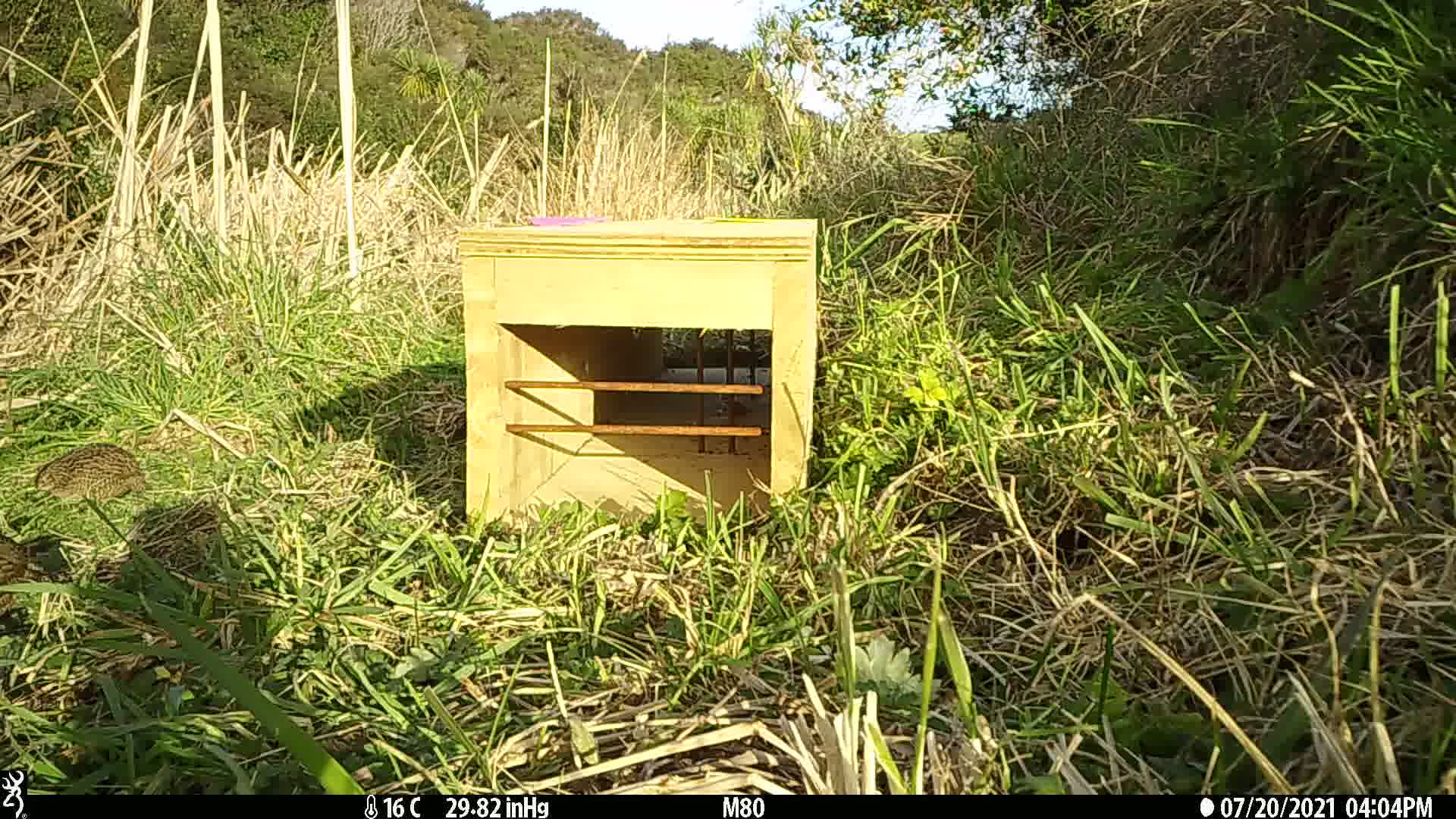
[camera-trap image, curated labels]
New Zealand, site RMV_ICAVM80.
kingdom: Animalia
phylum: Chordata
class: Aves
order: Galliformes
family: Phasianidae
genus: Synoicus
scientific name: Synoicus ypsilophorus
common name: brown quail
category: quail brown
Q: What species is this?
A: Quail brown (brown quail) (Synoicus ypsilophorus).